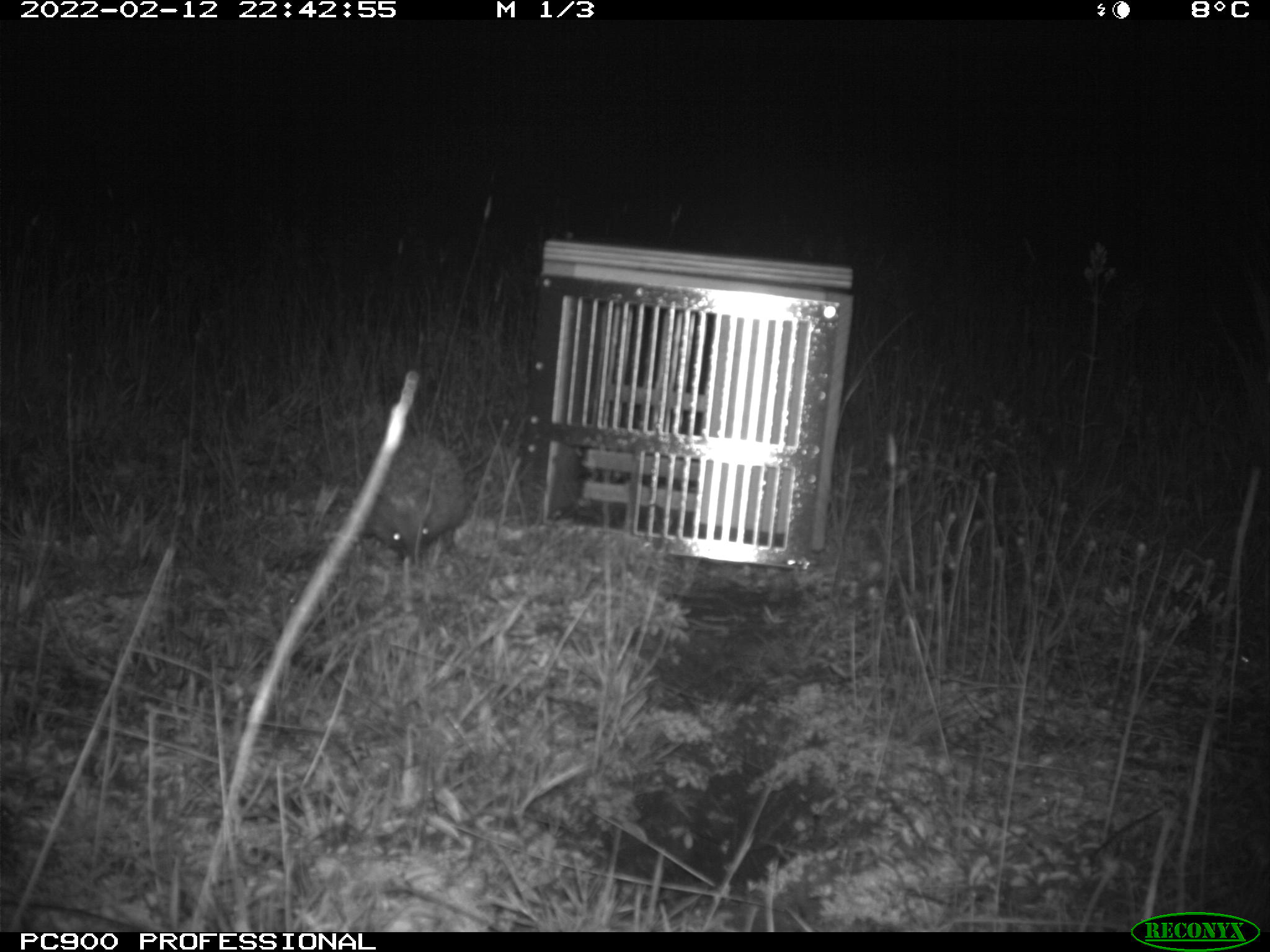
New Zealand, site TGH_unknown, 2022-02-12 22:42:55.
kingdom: Animalia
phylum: Chordata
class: Mammalia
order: Eulipotyphla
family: Erinaceidae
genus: Erinaceus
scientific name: Erinaceus europaeus europaeus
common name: european hedgehog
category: hedgehog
Hedgehog (european hedgehog) (Erinaceus europaeus europaeus).